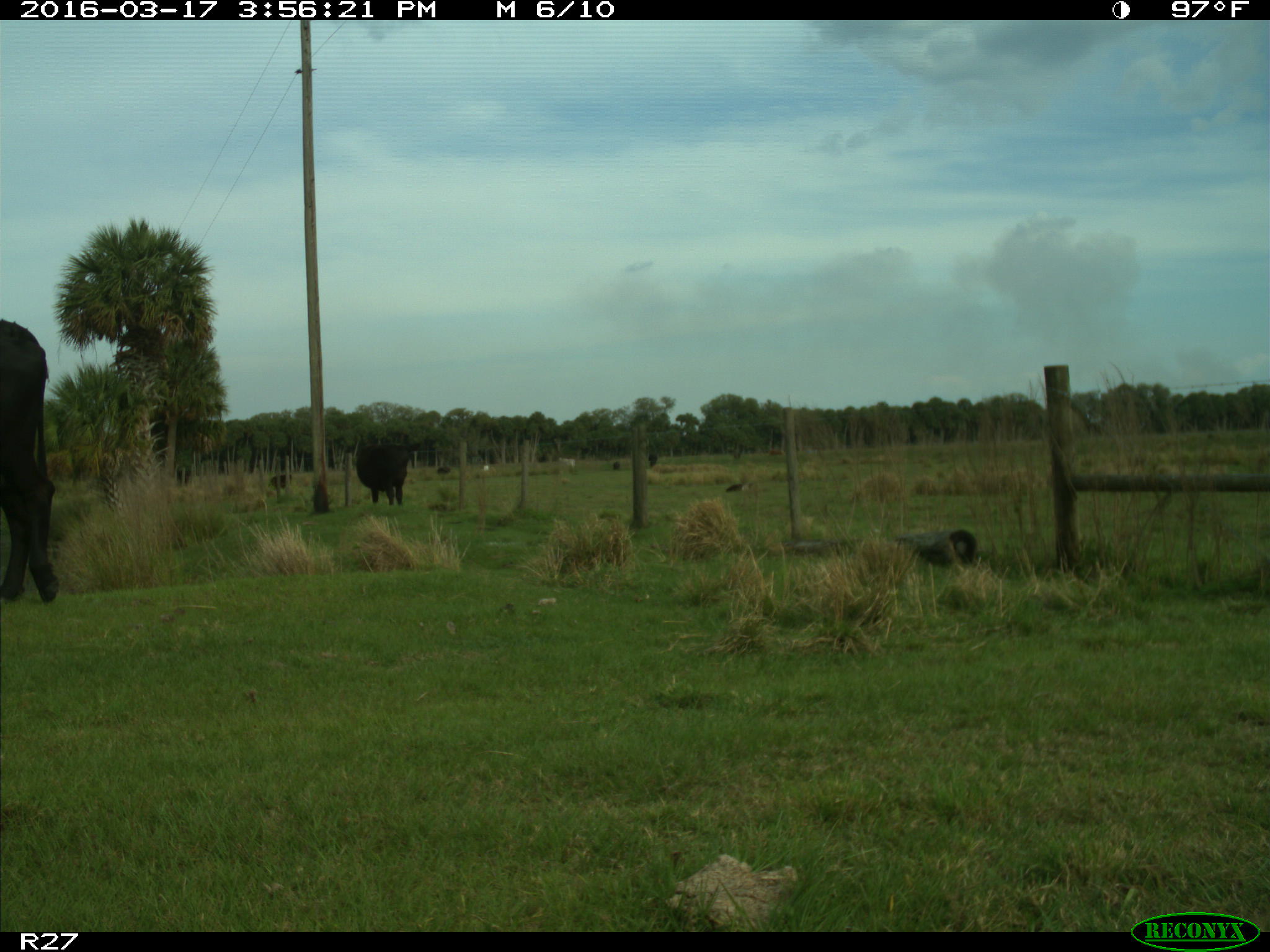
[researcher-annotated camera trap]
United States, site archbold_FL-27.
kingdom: Animalia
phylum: Chordata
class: Mammalia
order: Artiodactyla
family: Bovidae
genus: Bos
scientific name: Bos taurus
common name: domestic cow